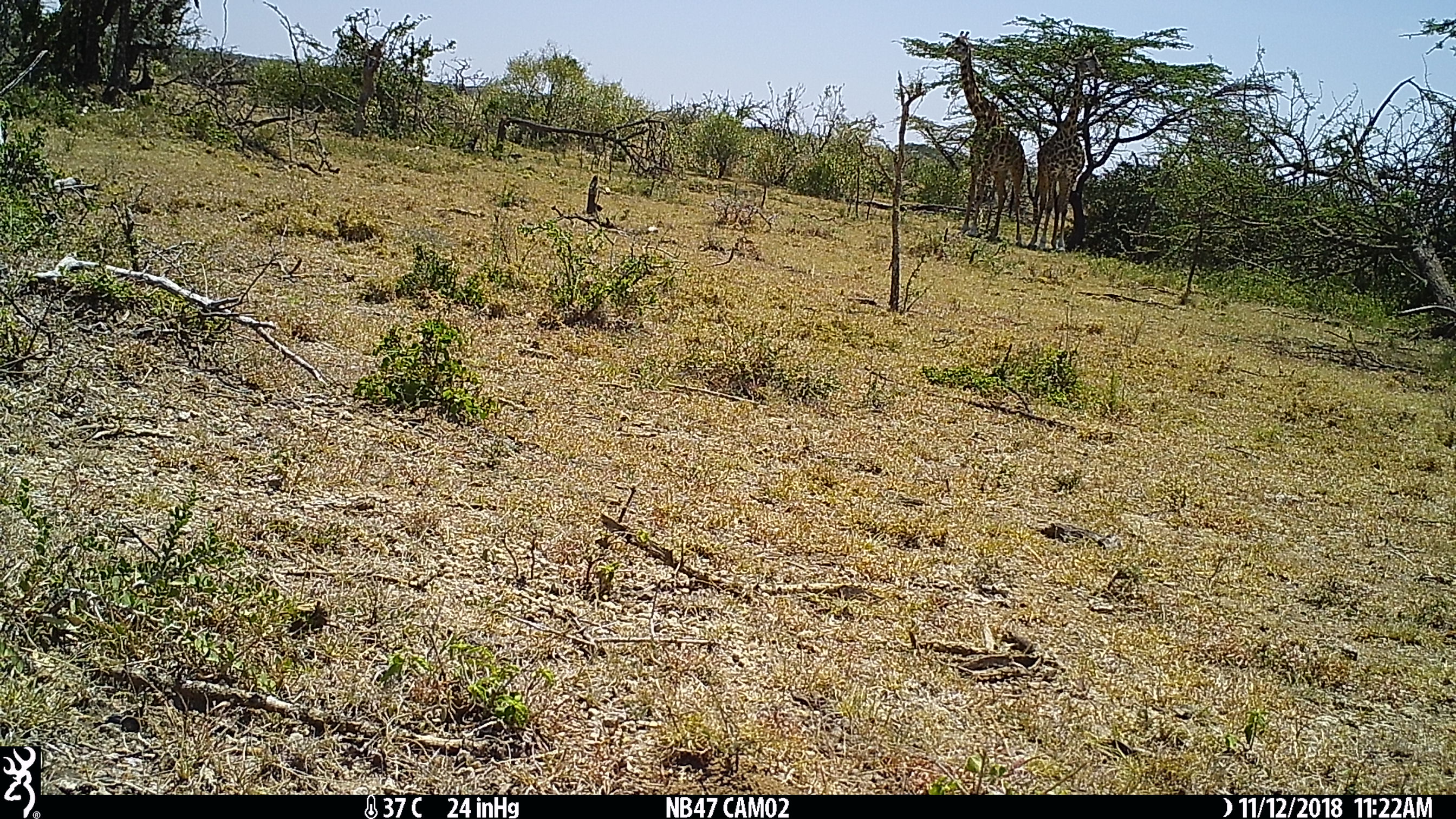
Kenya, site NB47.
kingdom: Animalia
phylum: Chordata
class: Mammalia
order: Artiodactyla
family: Giraffidae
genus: Giraffa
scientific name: Giraffa camelopardalis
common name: northern giraffe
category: giraffe